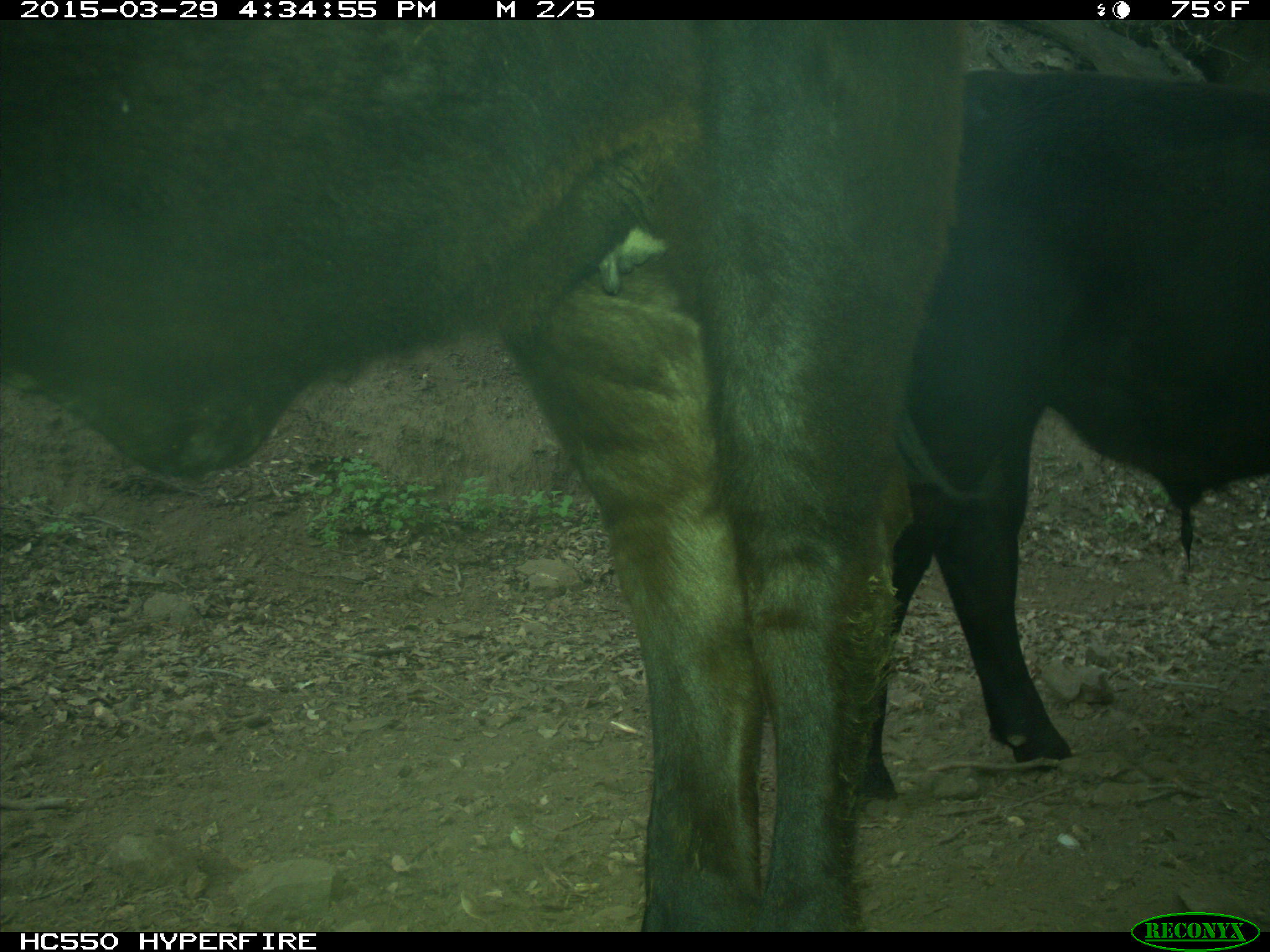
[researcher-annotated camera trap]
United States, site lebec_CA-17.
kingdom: Animalia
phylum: Chordata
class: Mammalia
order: Artiodactyla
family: Bovidae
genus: Bos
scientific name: Bos taurus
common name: domestic cow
Bos taurus (domestic cow).